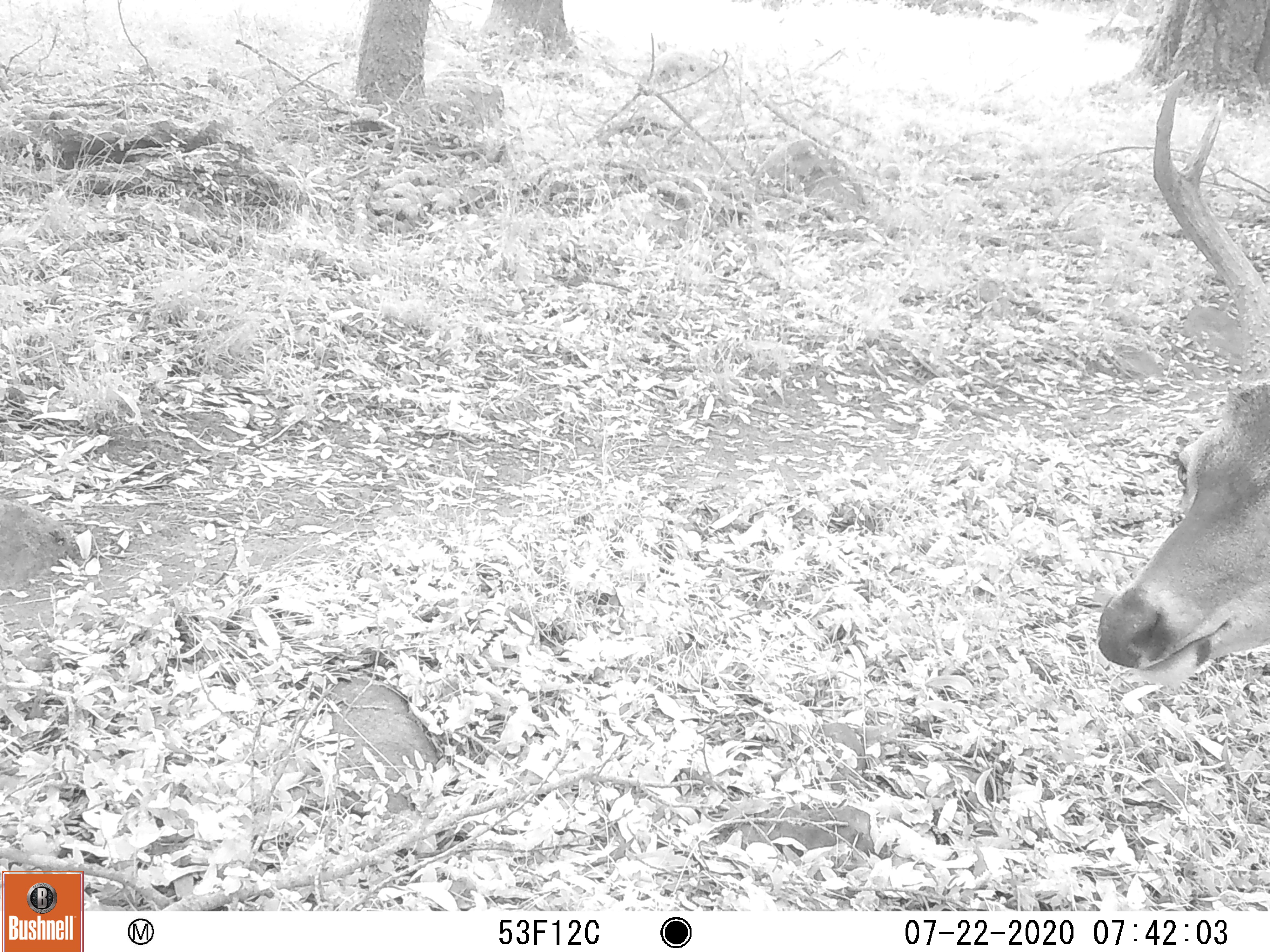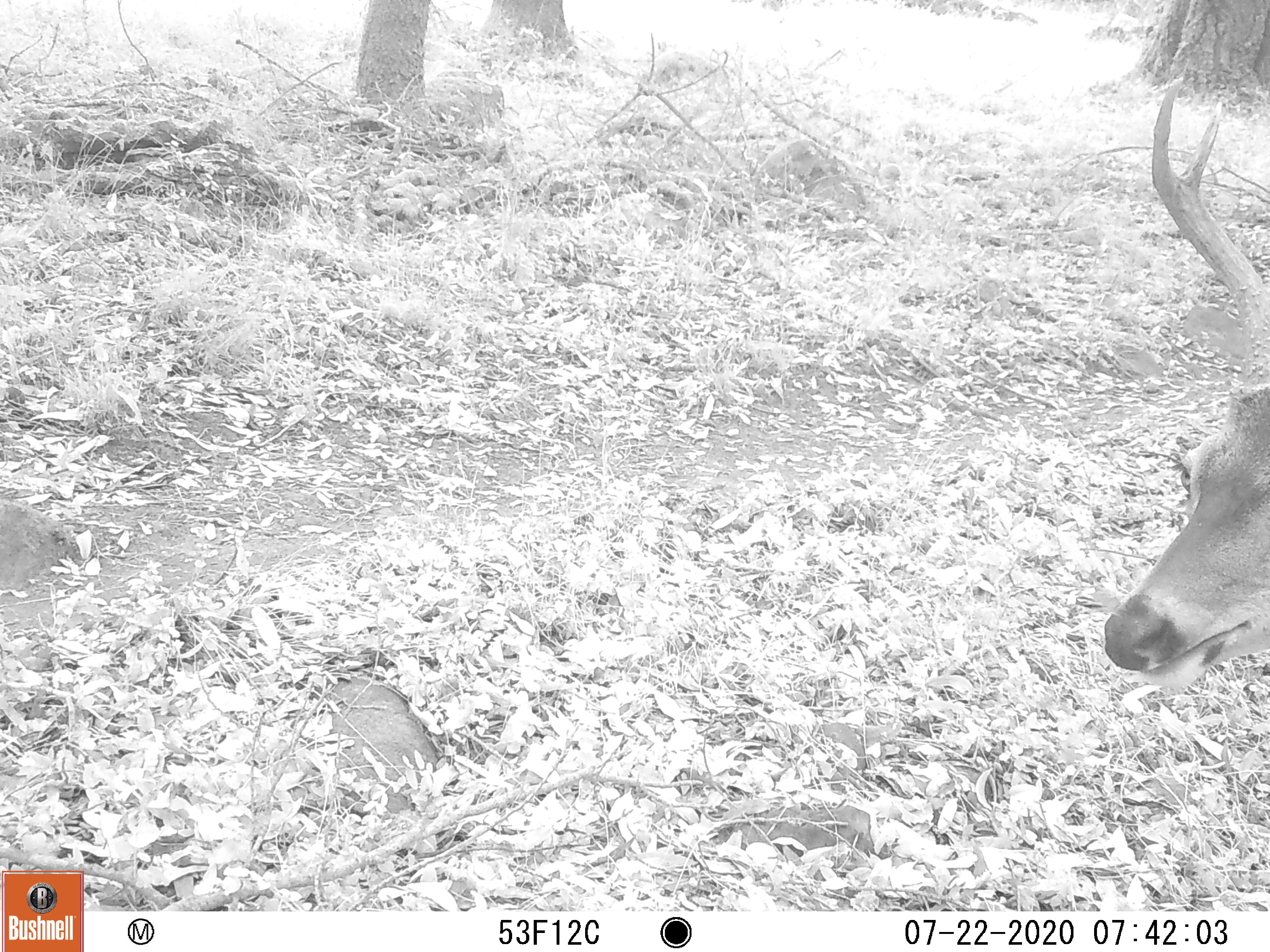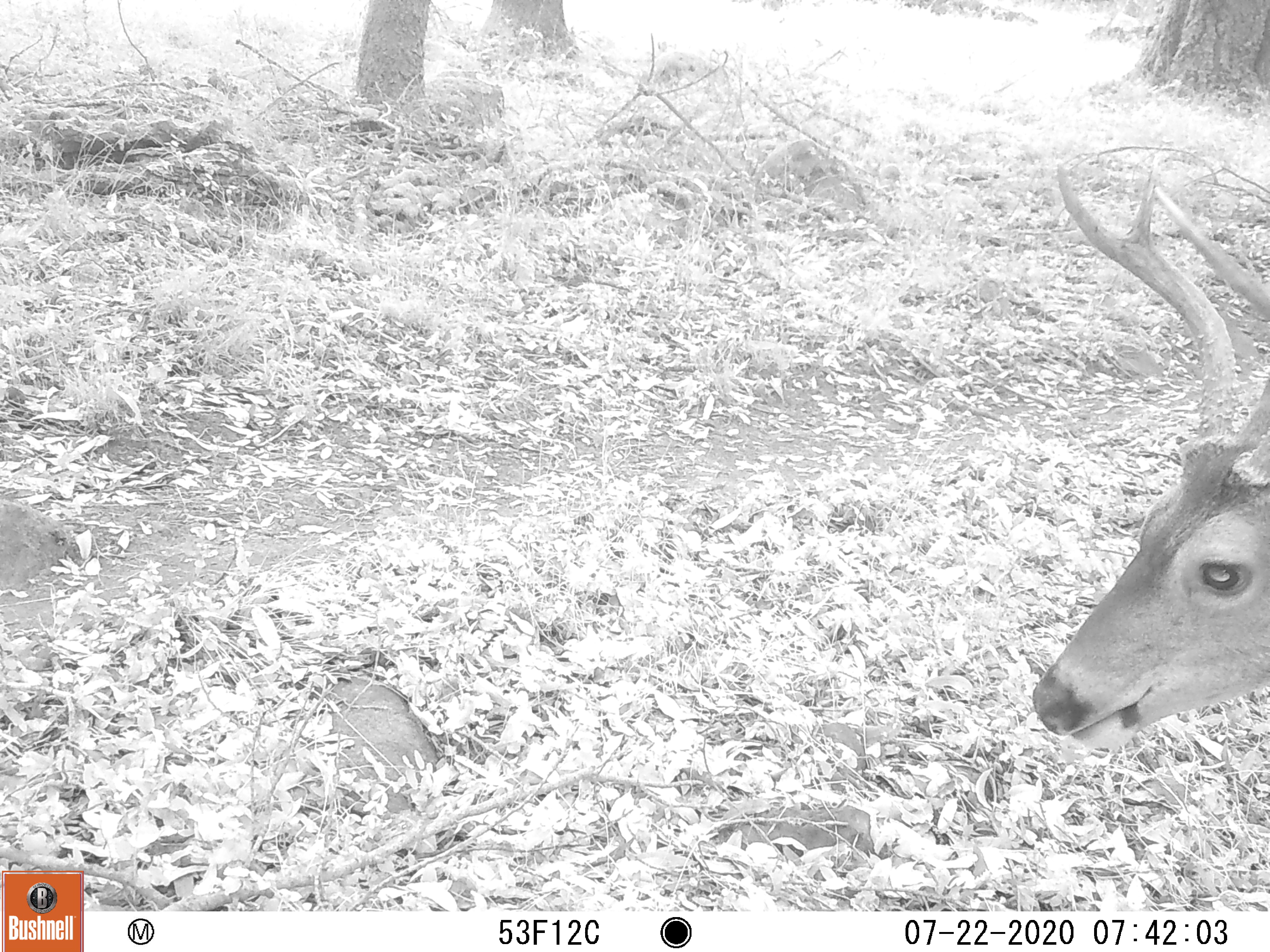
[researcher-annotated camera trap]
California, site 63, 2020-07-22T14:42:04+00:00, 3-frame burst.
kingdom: Animalia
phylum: Chordata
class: Mammalia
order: Artiodactyla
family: Cervidae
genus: Odocoileus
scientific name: Odocoileus hemionus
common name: mule deer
Mule deer (Odocoileus hemionus).